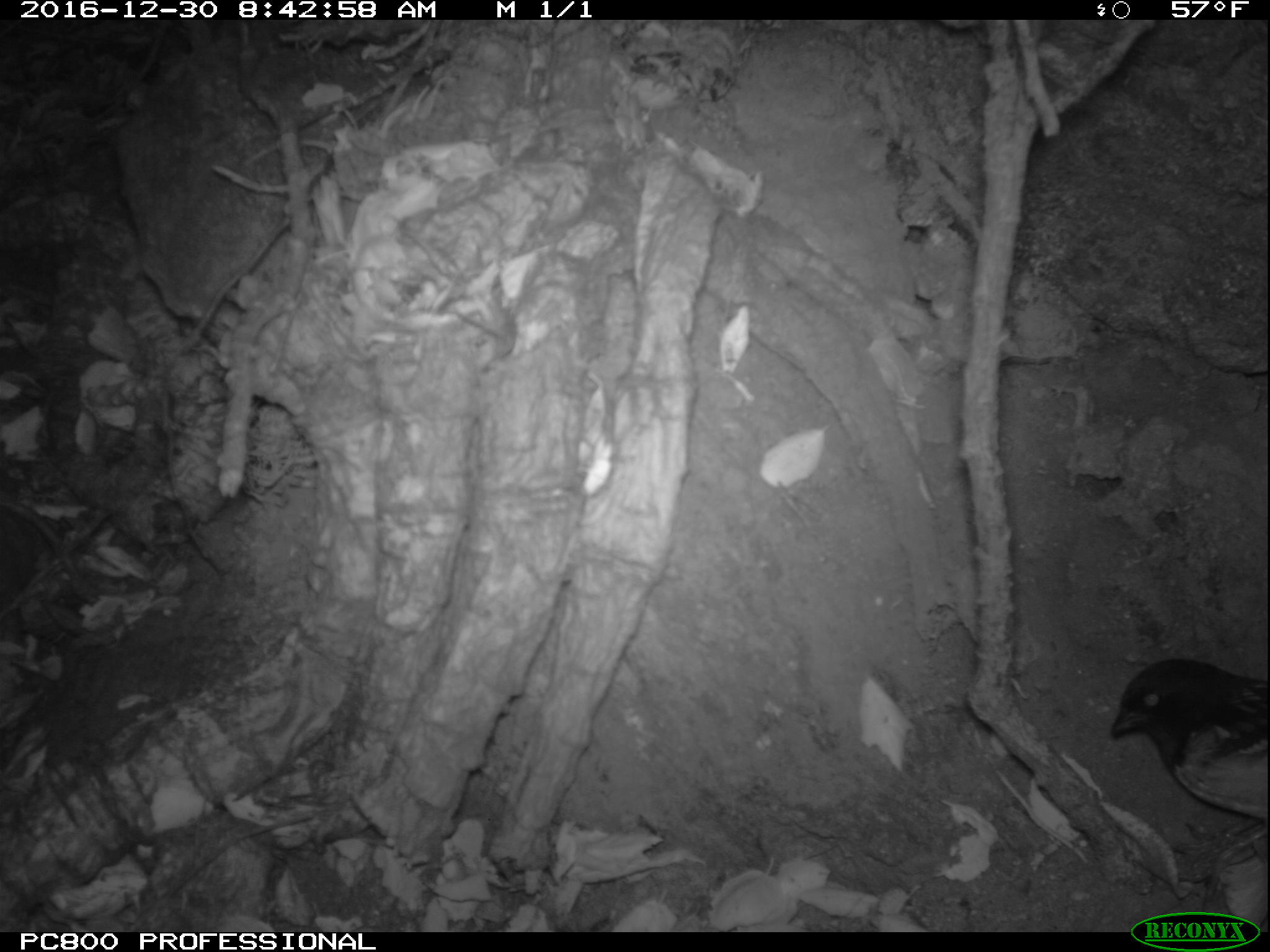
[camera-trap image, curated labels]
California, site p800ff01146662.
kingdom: Animalia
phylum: Chordata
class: Aves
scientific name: Aves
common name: bird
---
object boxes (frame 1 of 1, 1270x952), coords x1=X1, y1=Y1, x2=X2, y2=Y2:
bird: x1=1111, y1=659, x2=1269, y2=901